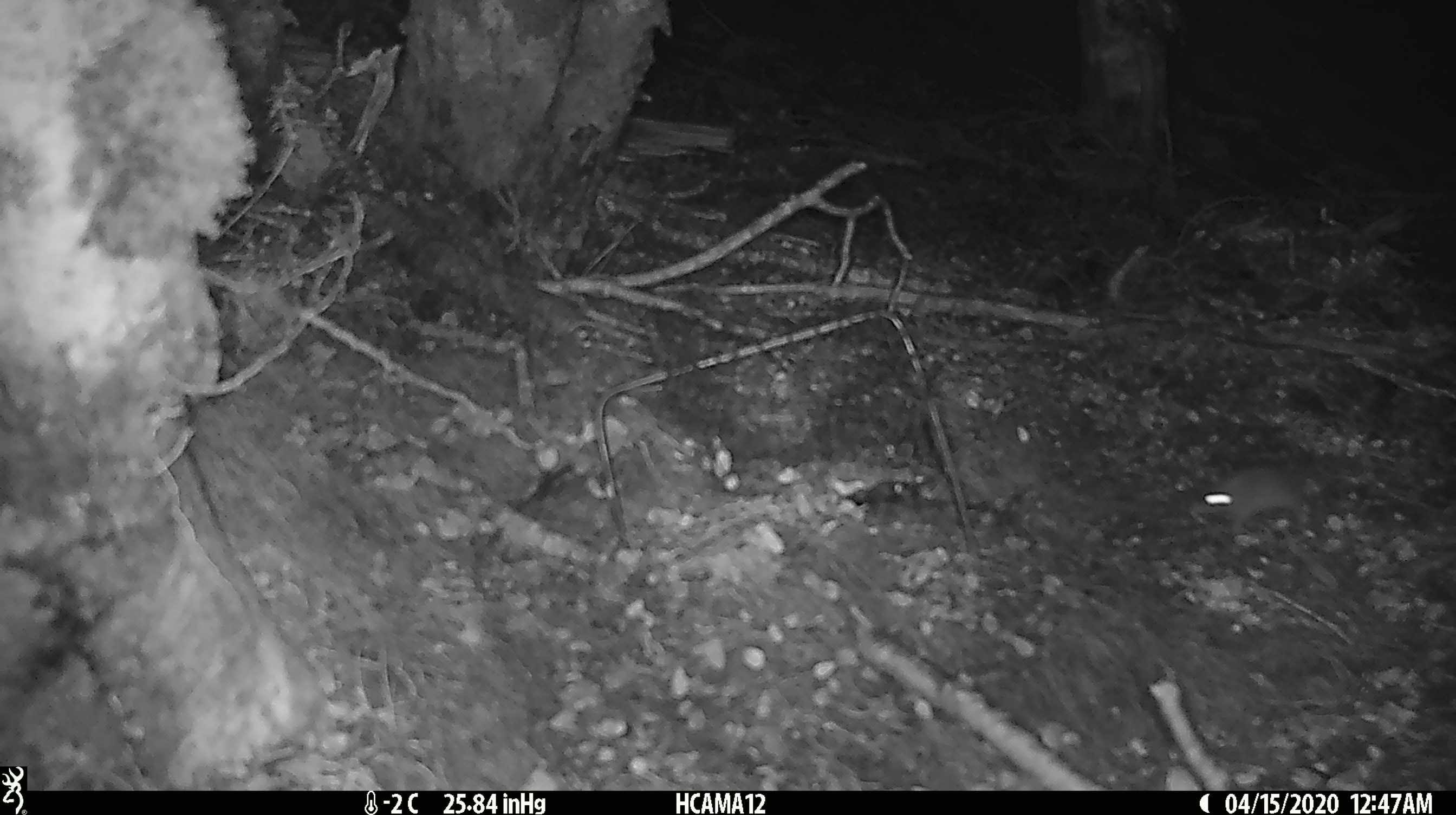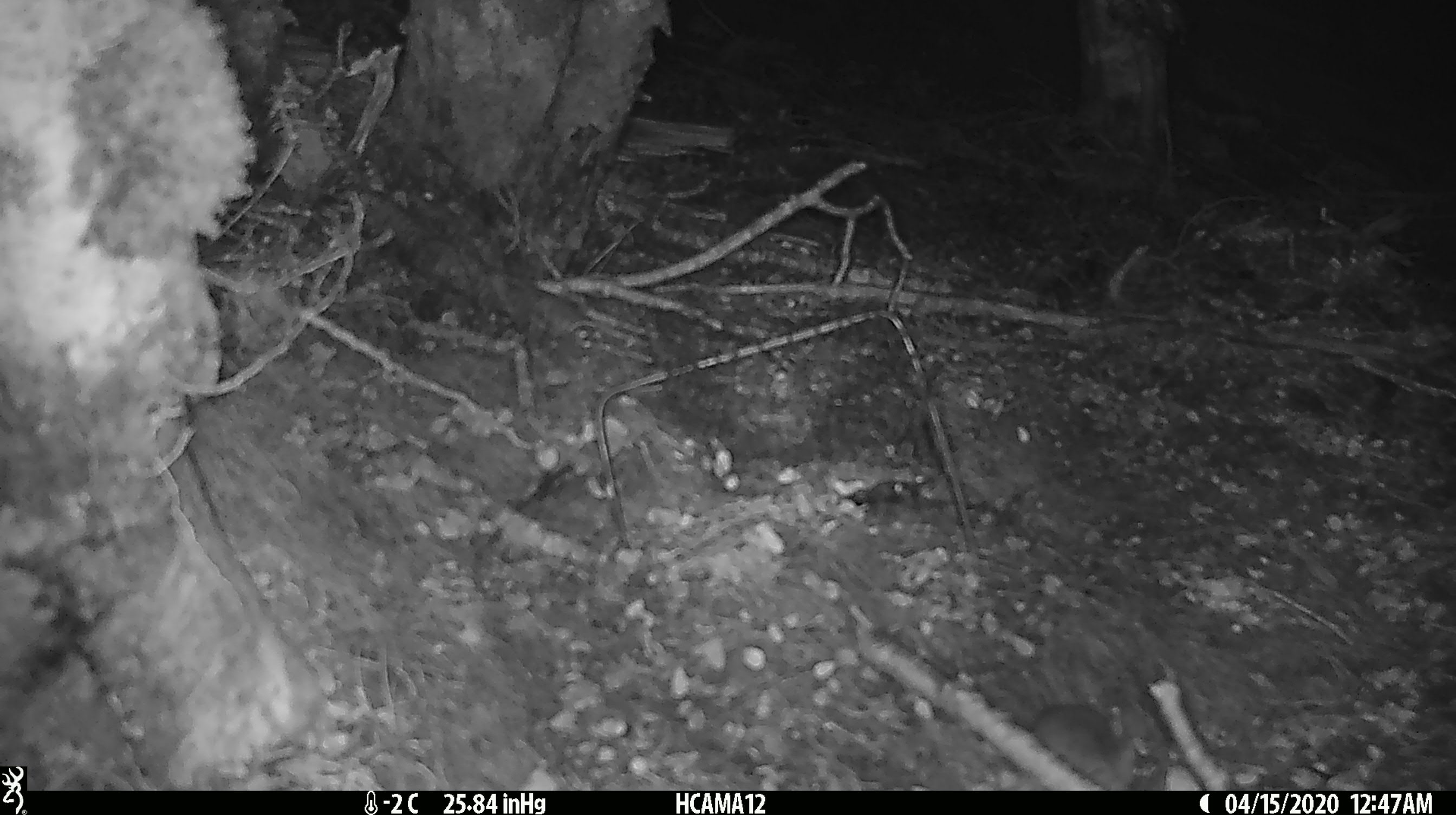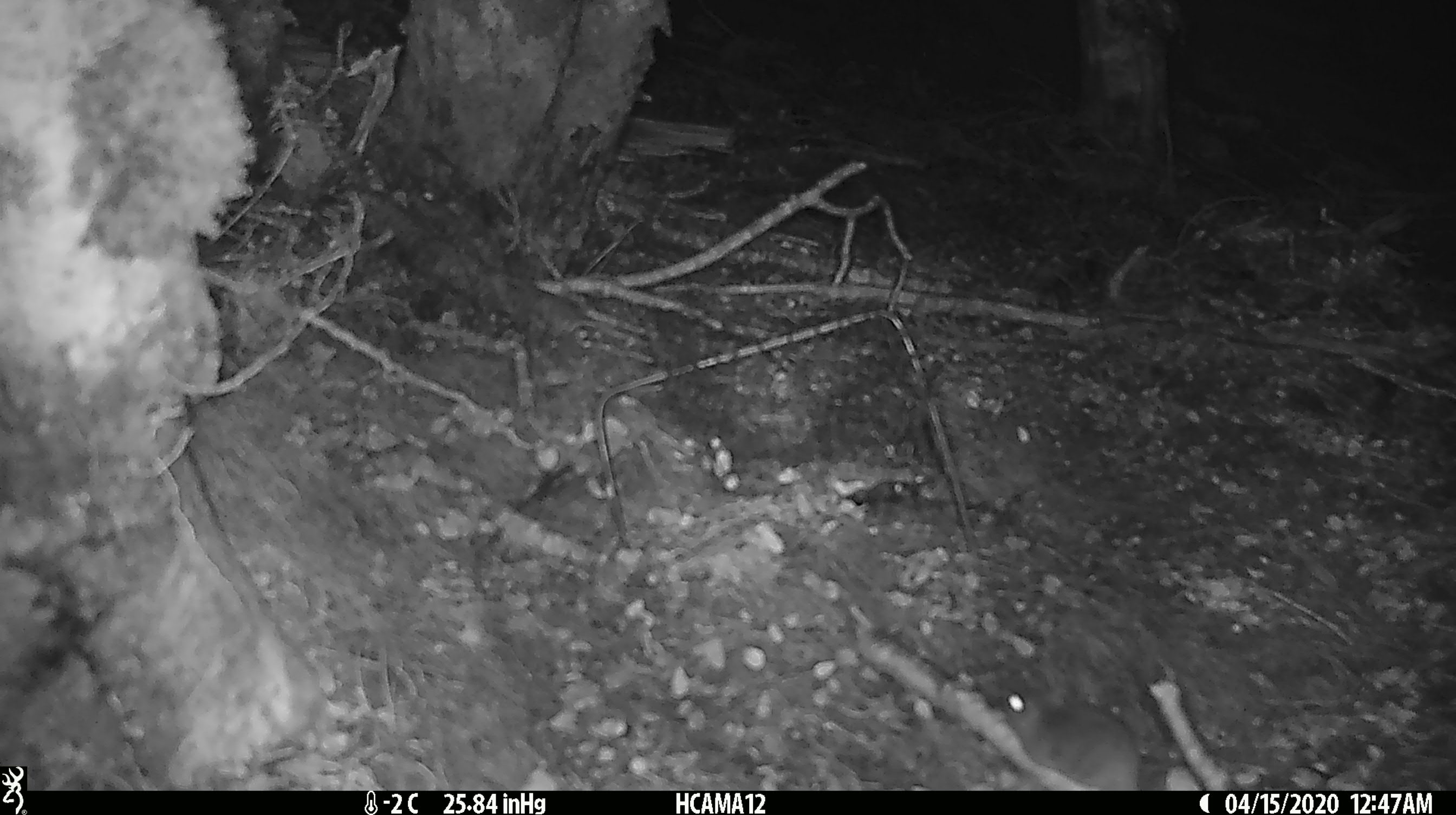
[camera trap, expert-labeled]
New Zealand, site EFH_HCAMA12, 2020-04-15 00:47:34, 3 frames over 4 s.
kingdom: Animalia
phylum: Chordata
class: Mammalia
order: Rodentia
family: Muridae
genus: Mus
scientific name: Mus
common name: mouse